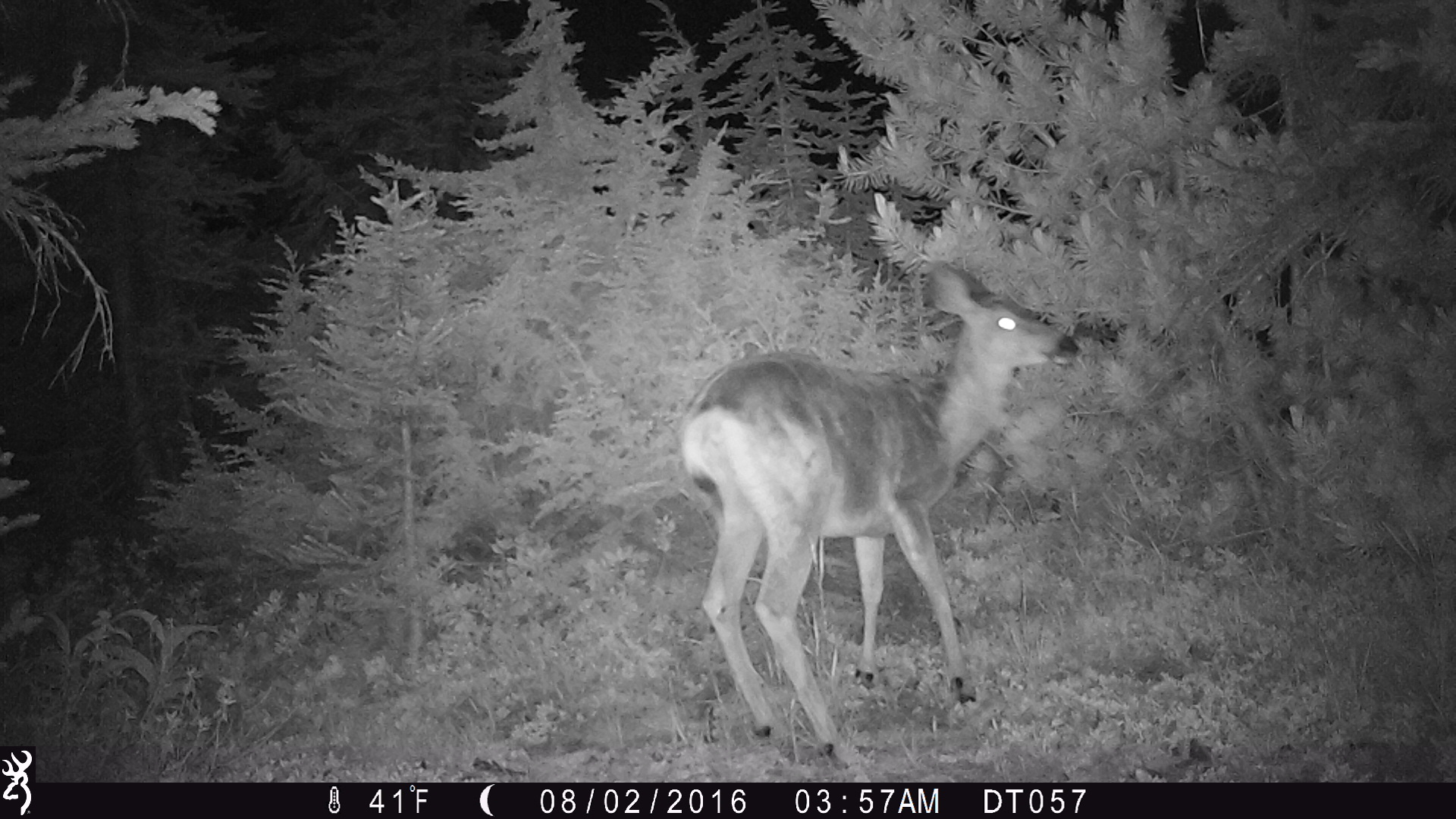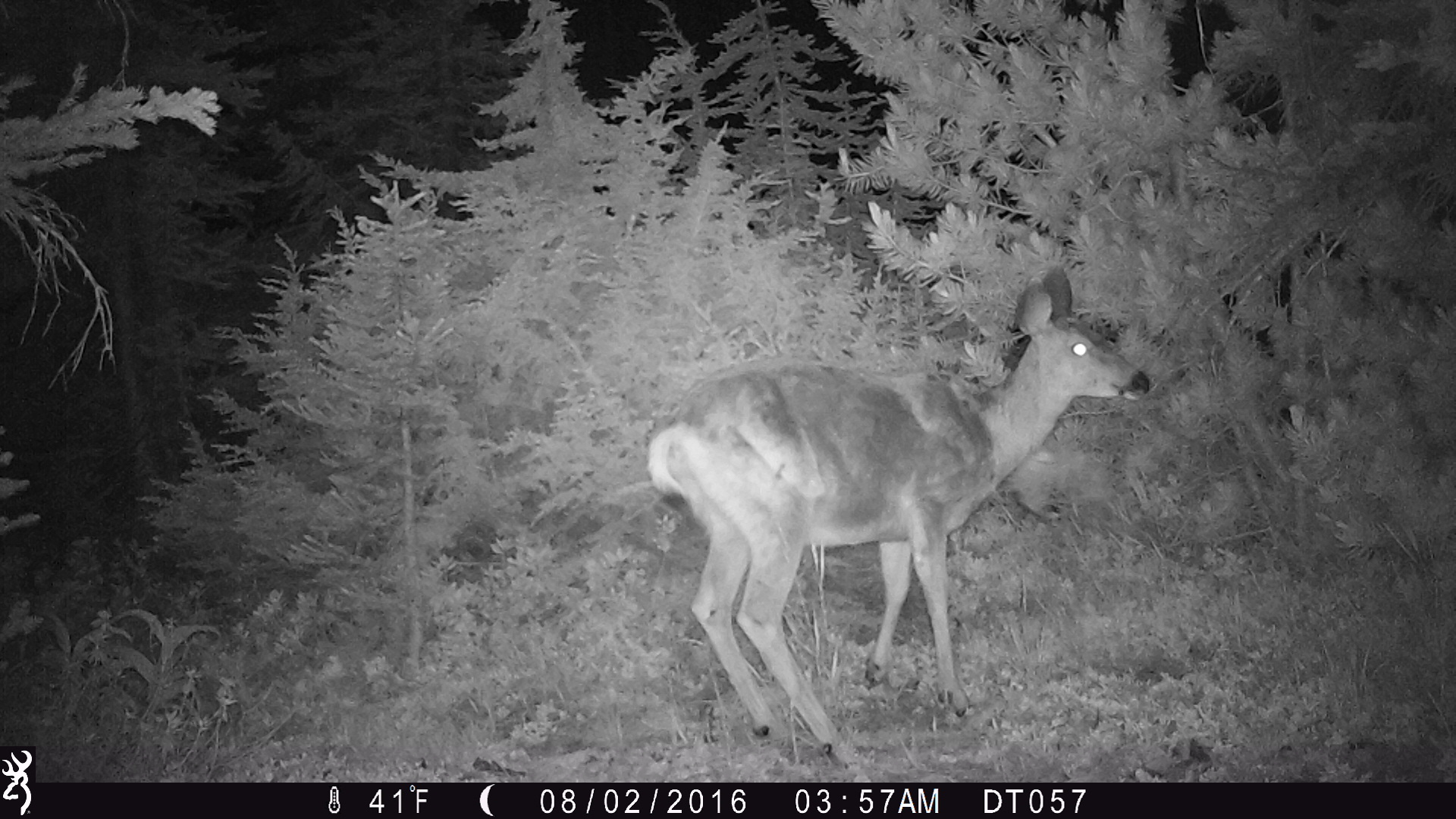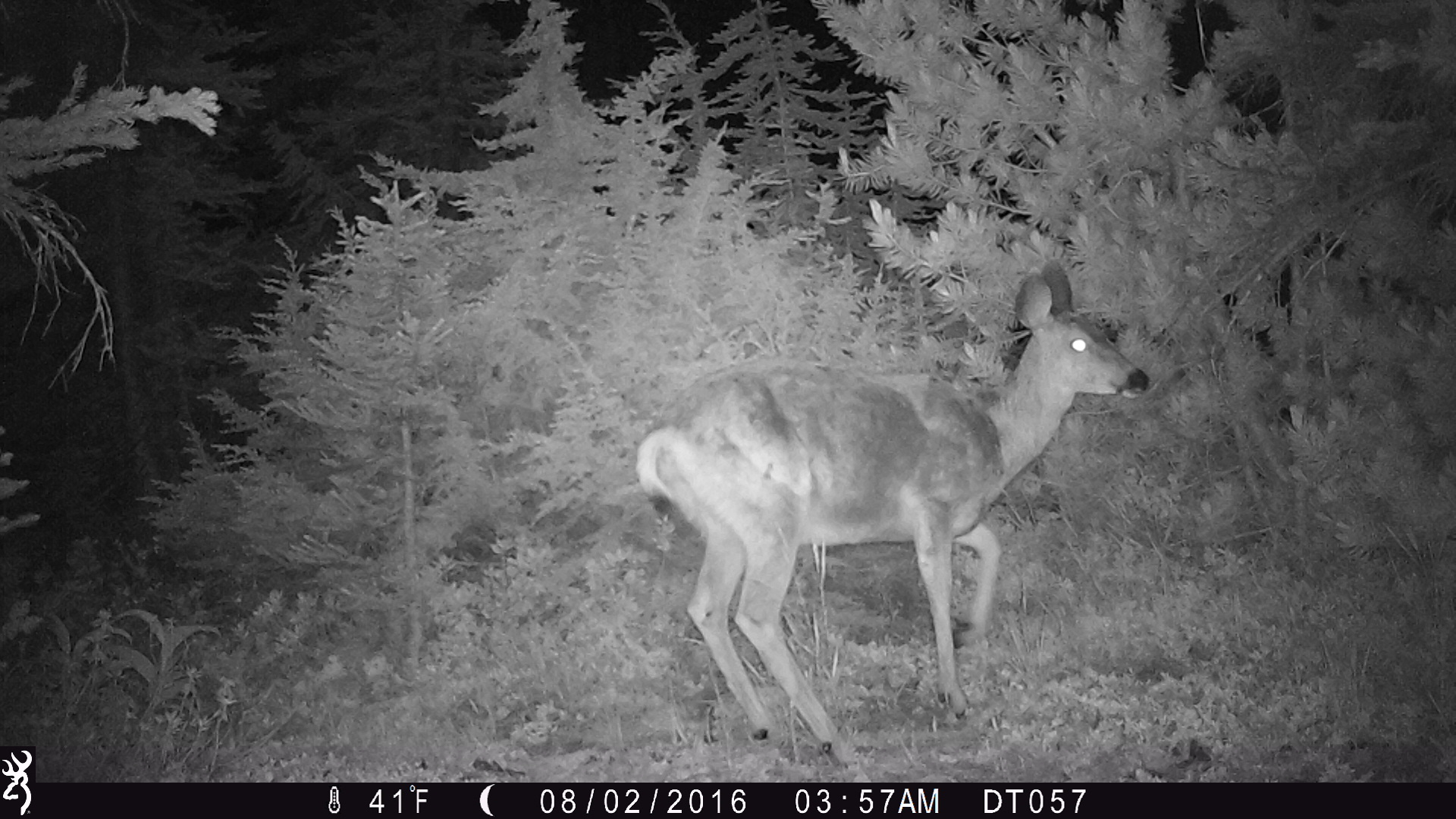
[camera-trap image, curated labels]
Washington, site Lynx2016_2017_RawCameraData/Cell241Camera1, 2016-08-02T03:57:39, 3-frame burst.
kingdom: Animalia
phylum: Chordata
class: Mammalia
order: Artiodactyla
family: Cervidae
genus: Odocoileus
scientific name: Odocoileus hemionus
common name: mule deer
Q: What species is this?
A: Odocoileus hemionus (mule deer).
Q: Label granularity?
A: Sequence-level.